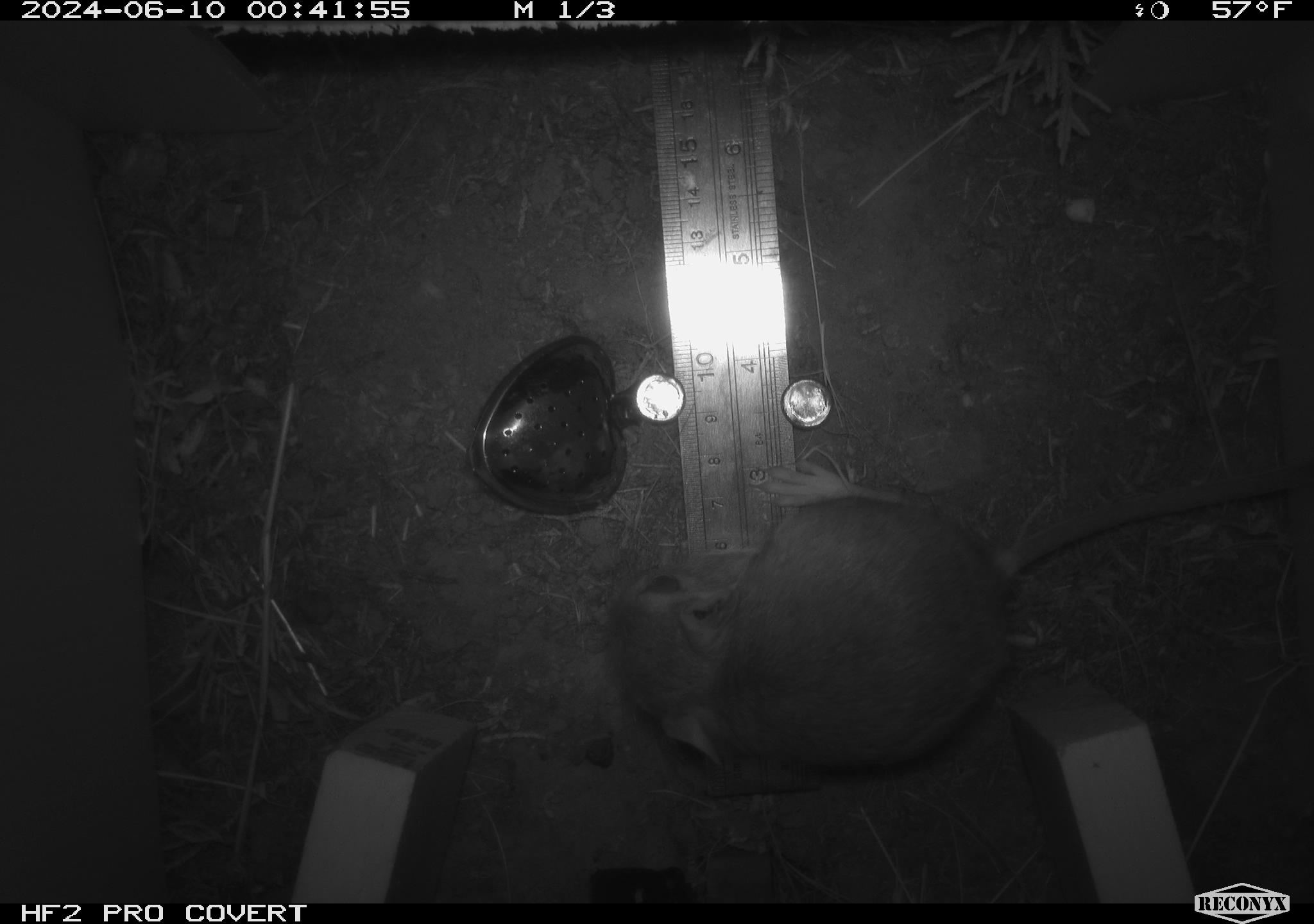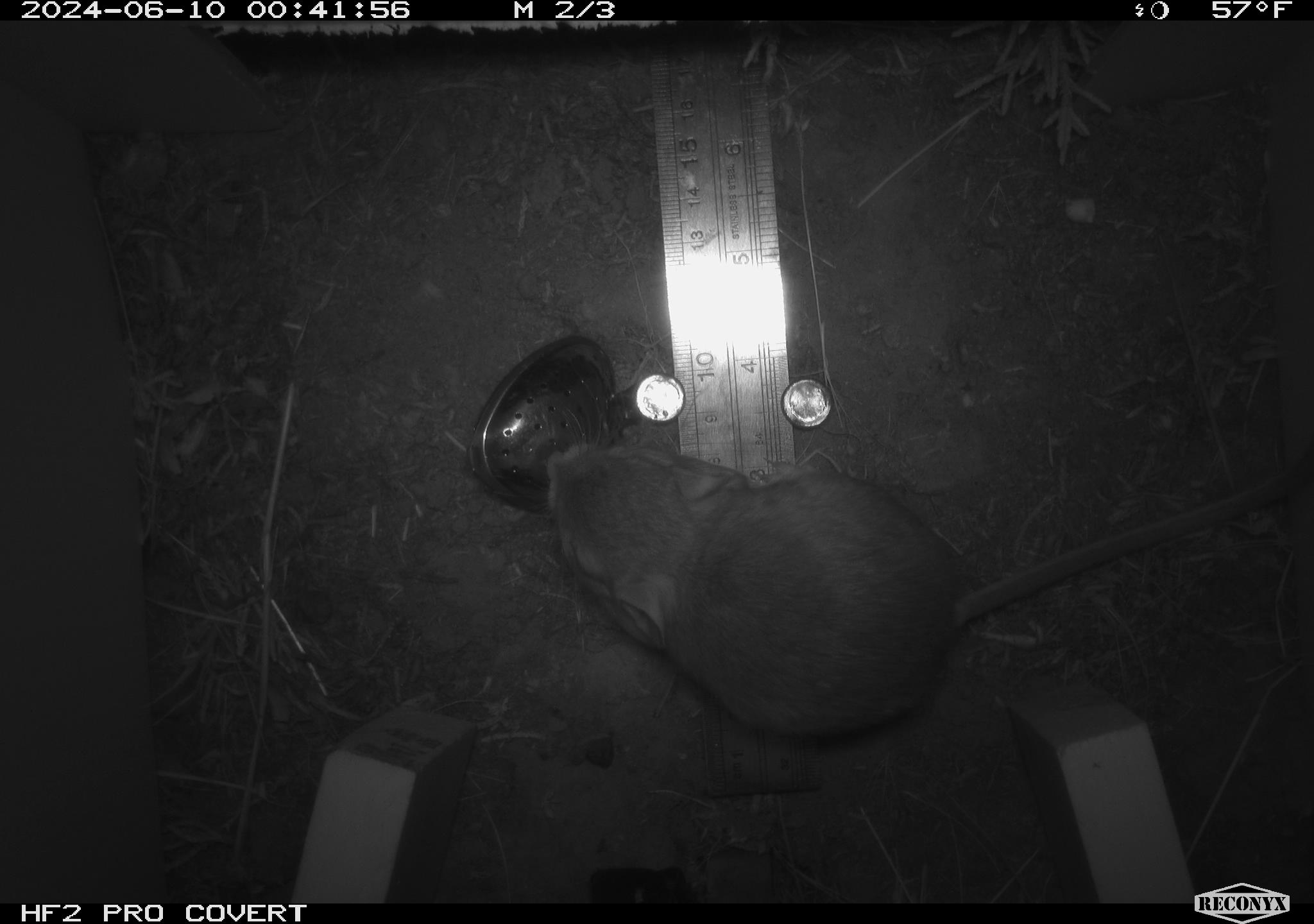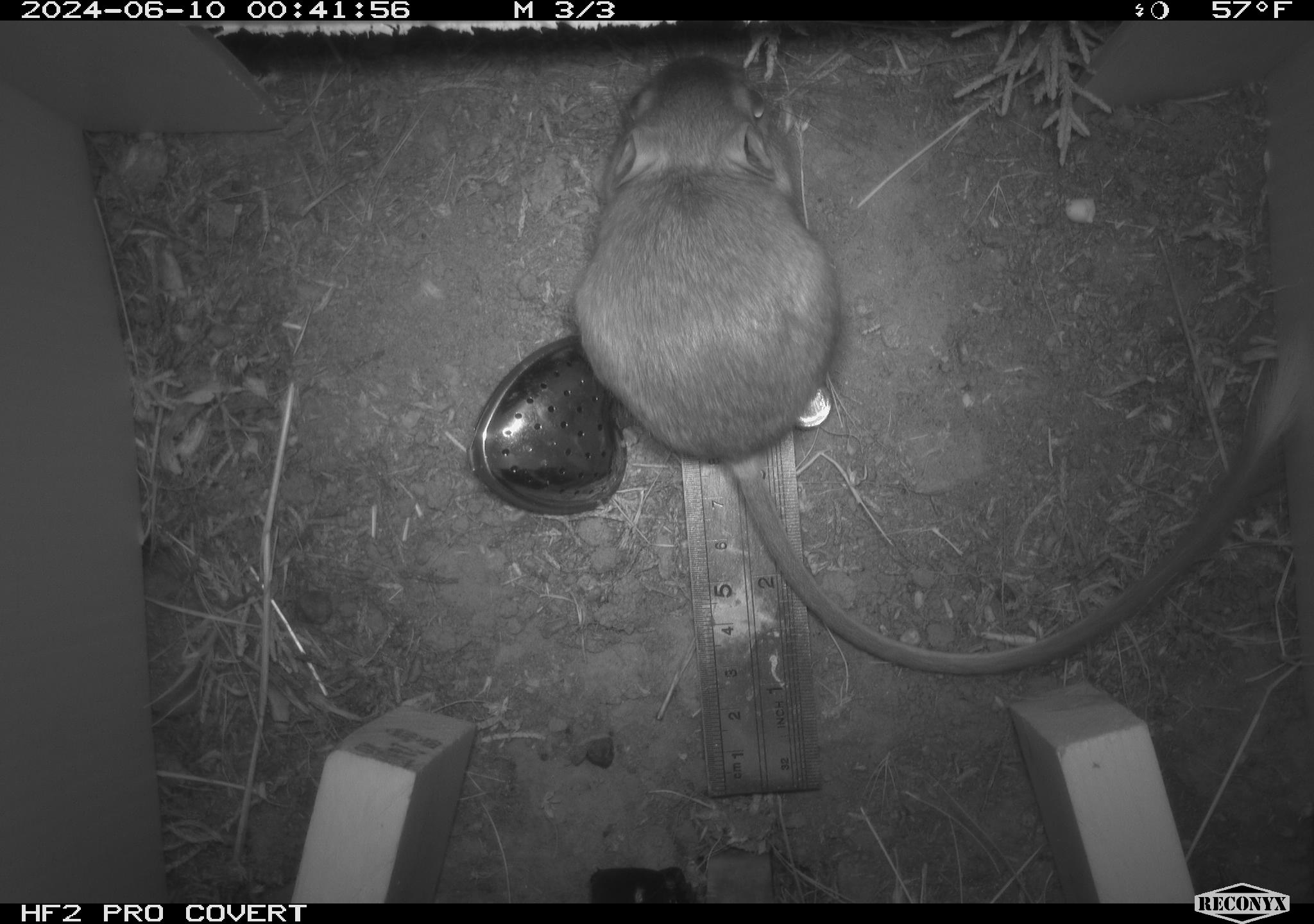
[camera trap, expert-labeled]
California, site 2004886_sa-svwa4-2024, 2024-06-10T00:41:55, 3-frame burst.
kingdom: Animalia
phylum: Chordata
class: Mammalia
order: Rodentia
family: Heteromyidae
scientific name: Heteromyidae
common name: kangaroo rats and pocket mice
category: heteromyidae family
Heteromyidae family (kangaroo rats and pocket mice) (Heteromyidae).